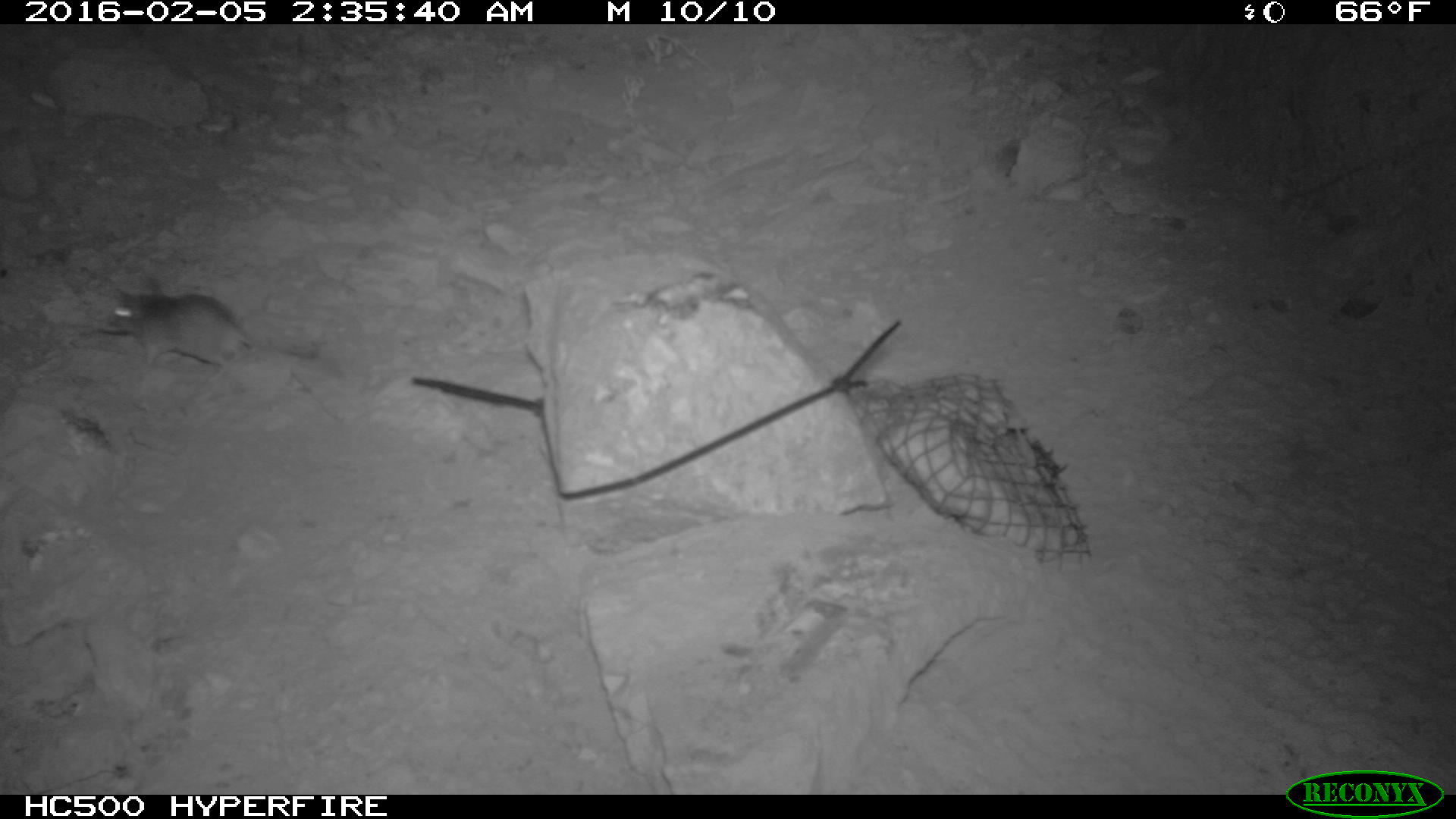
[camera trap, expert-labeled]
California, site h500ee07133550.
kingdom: Animalia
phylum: Chordata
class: Mammalia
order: Rodentia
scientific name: Rodentia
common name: rodent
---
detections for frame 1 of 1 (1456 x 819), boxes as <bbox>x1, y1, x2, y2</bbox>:
rodent: <bbox>102, 286, 320, 375</bbox>